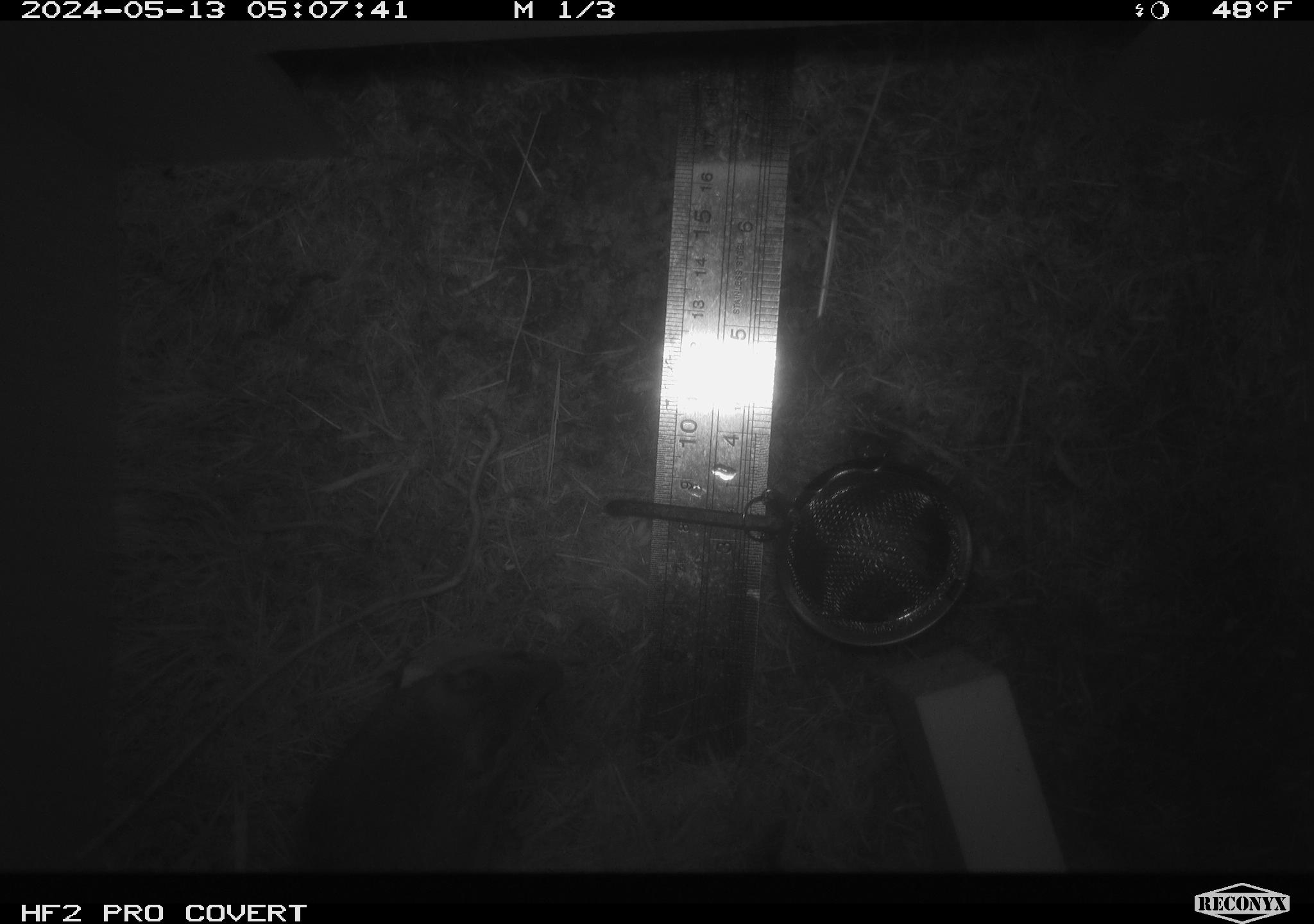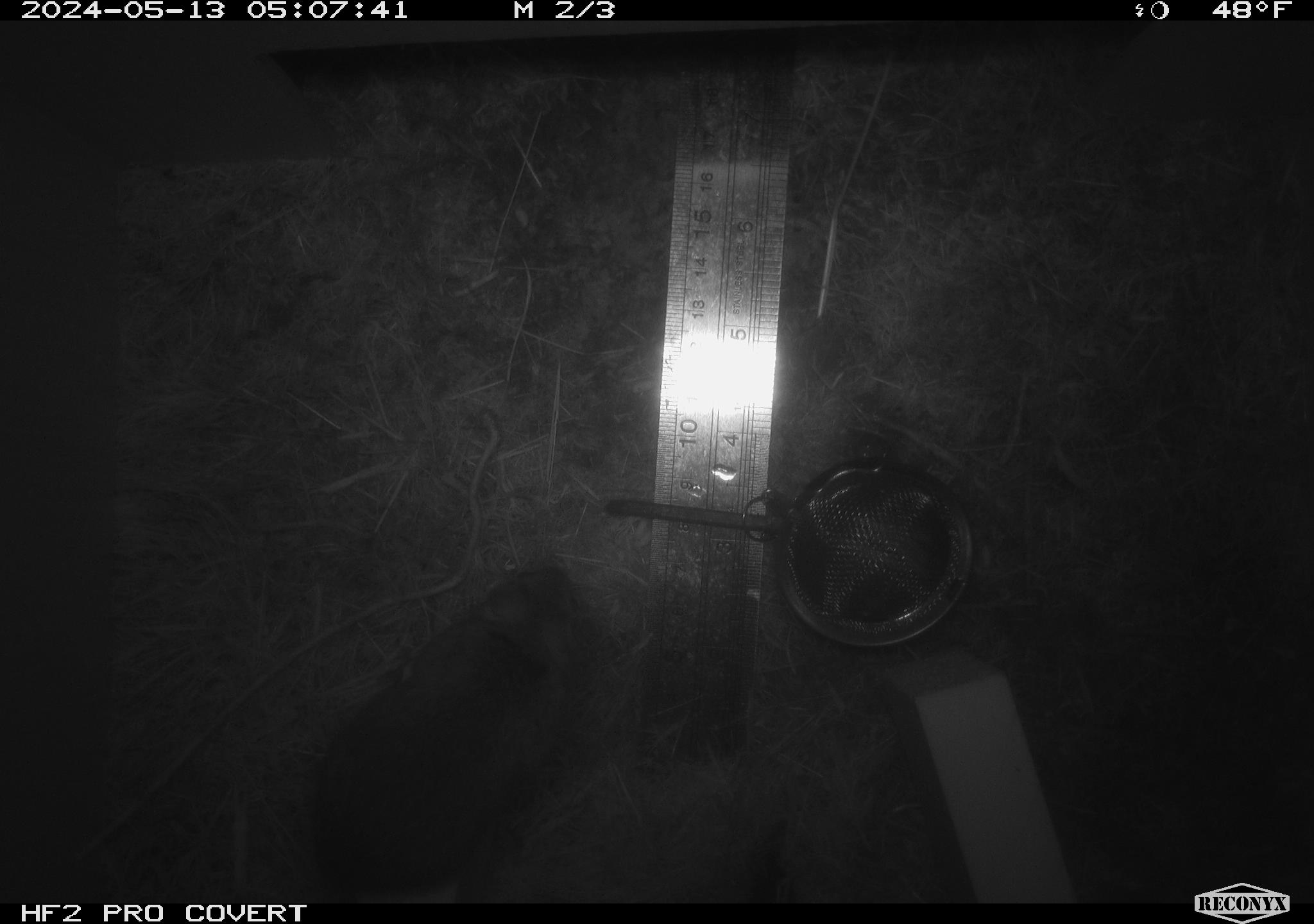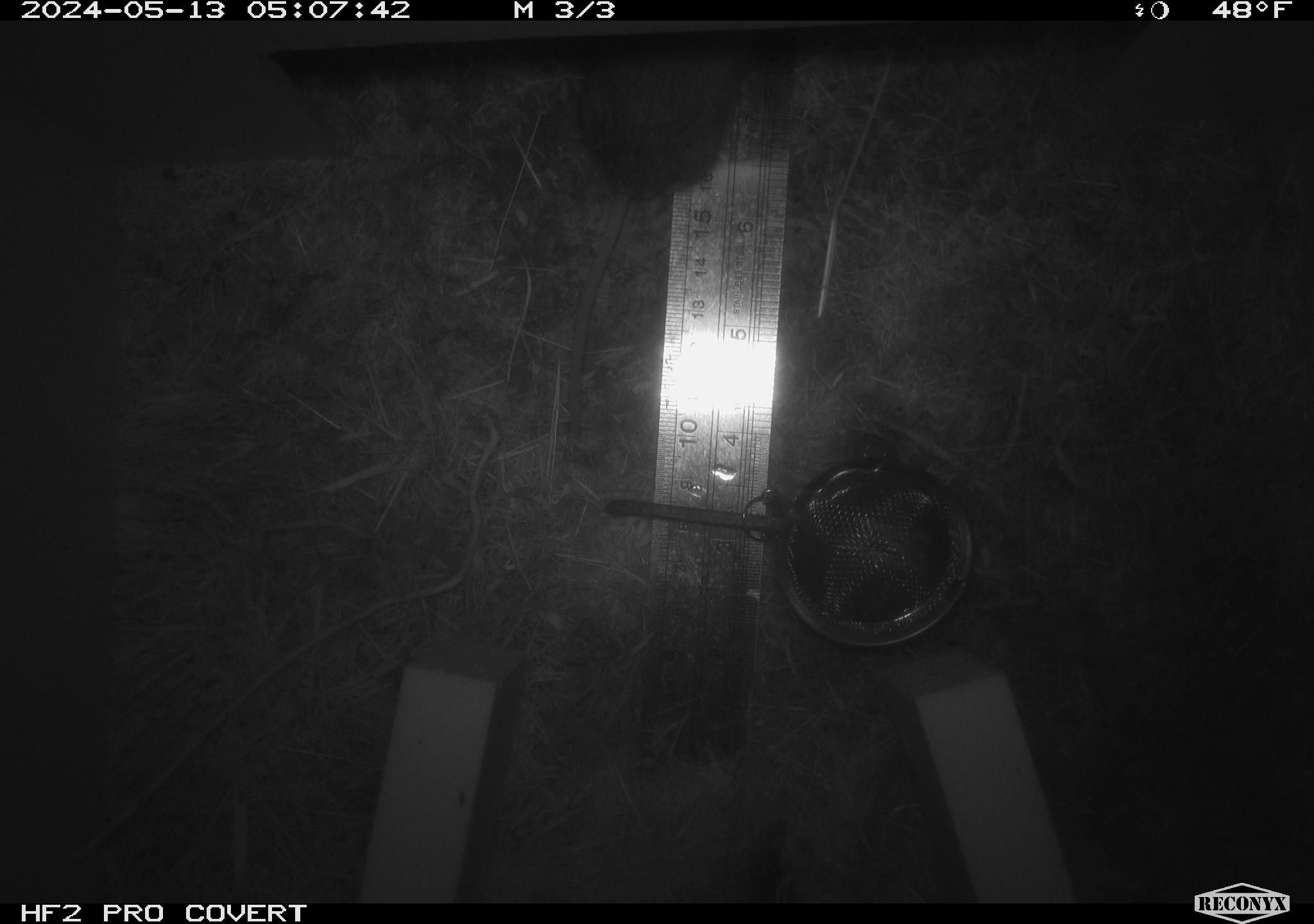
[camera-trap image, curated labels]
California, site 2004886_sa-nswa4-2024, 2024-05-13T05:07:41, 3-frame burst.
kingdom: Animalia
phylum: Chordata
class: Mammalia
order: Rodentia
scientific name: Rodentia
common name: mouse species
Mouse species (Rodentia).